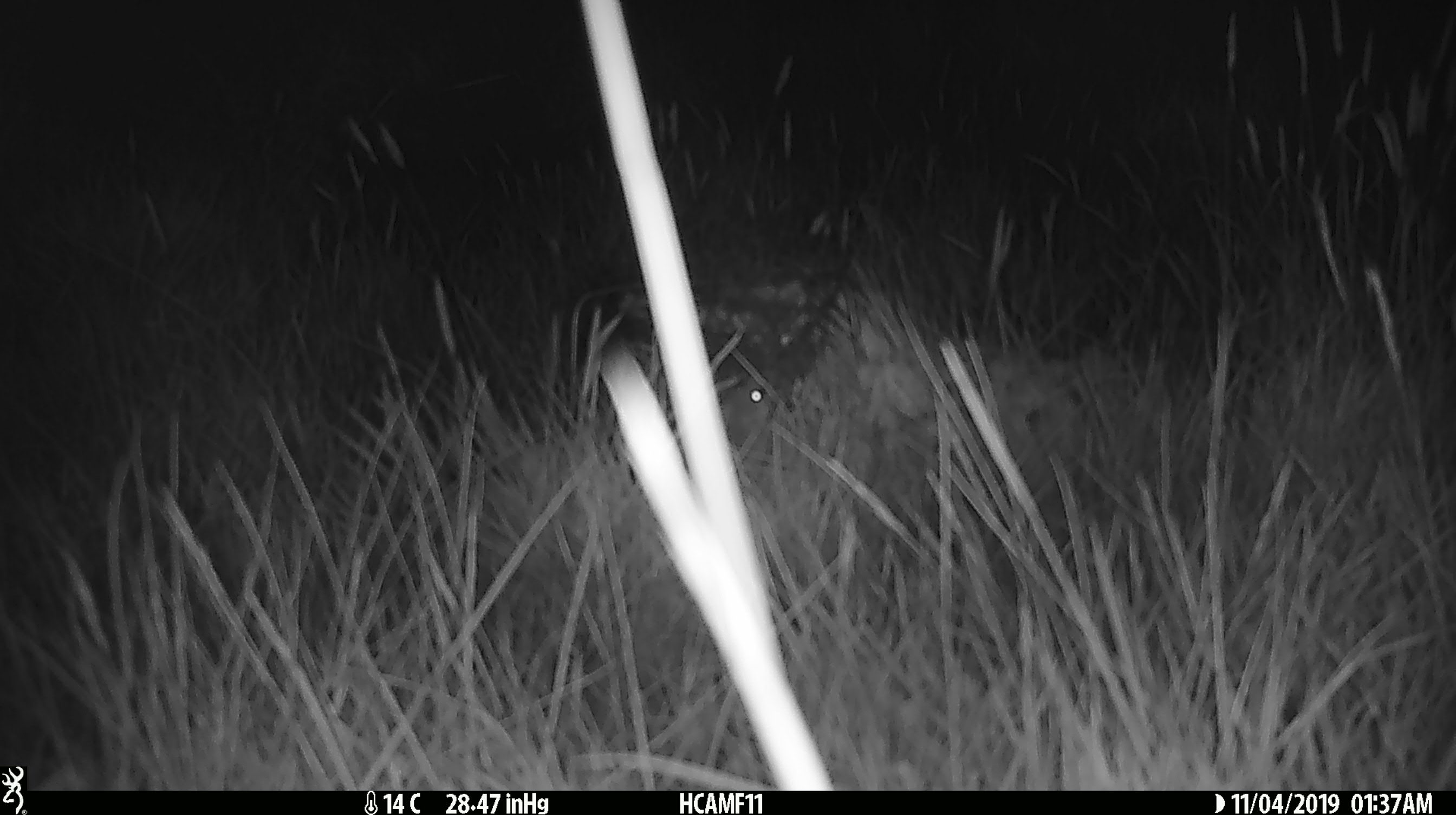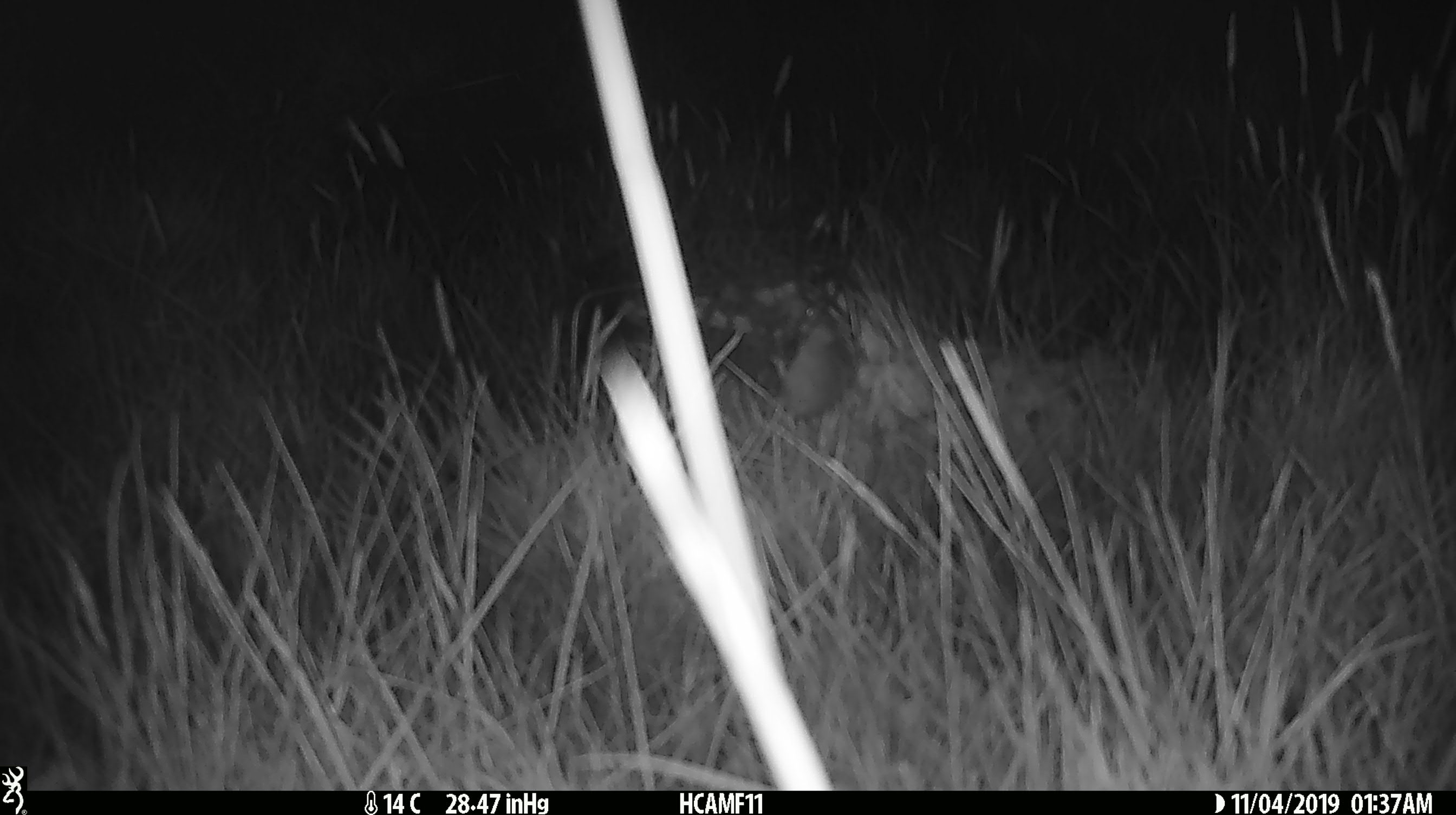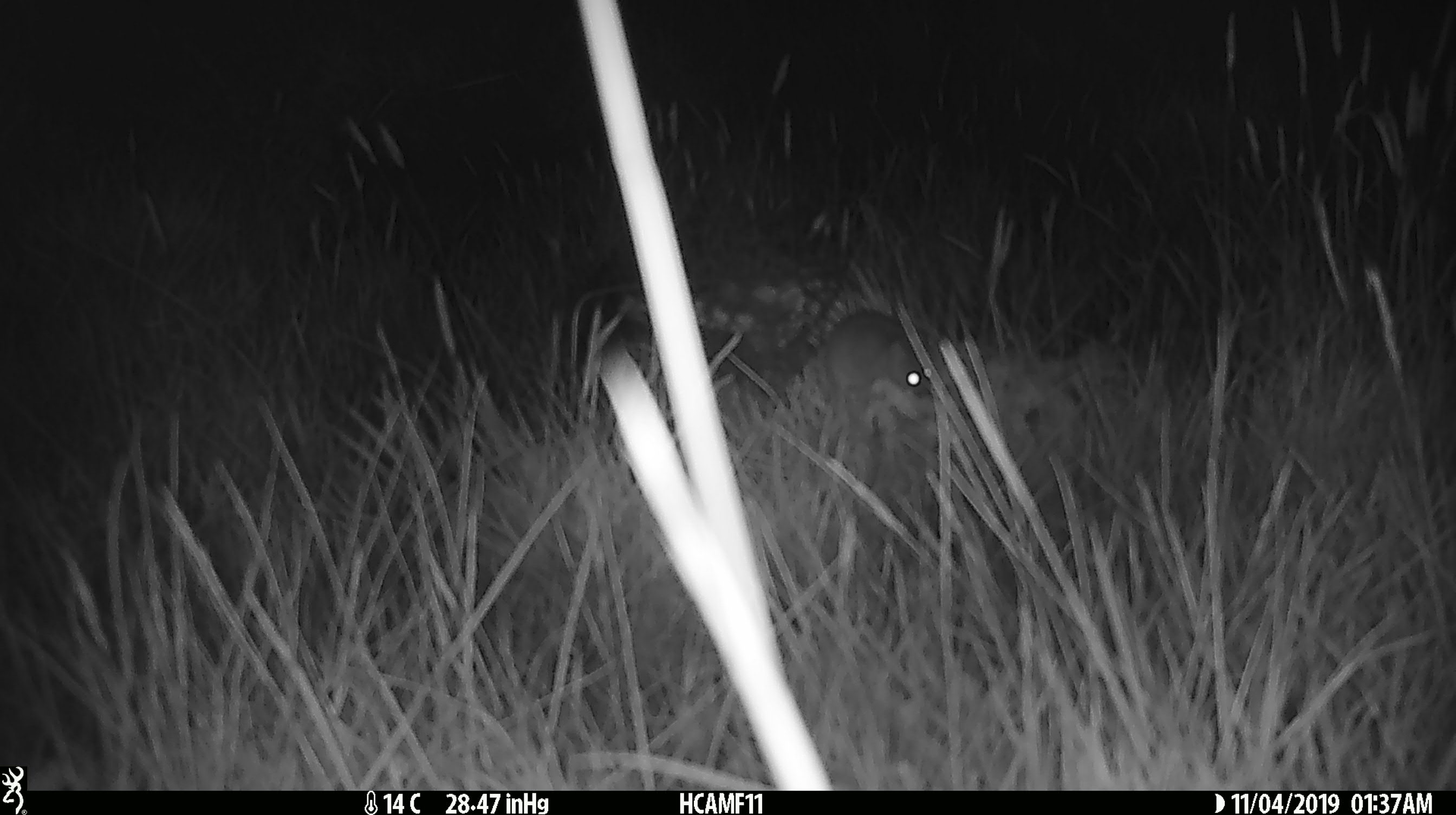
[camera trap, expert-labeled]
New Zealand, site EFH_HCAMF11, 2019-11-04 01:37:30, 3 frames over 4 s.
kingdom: Animalia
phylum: Chordata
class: Mammalia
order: Rodentia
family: Muridae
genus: Mus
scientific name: Mus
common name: mouse